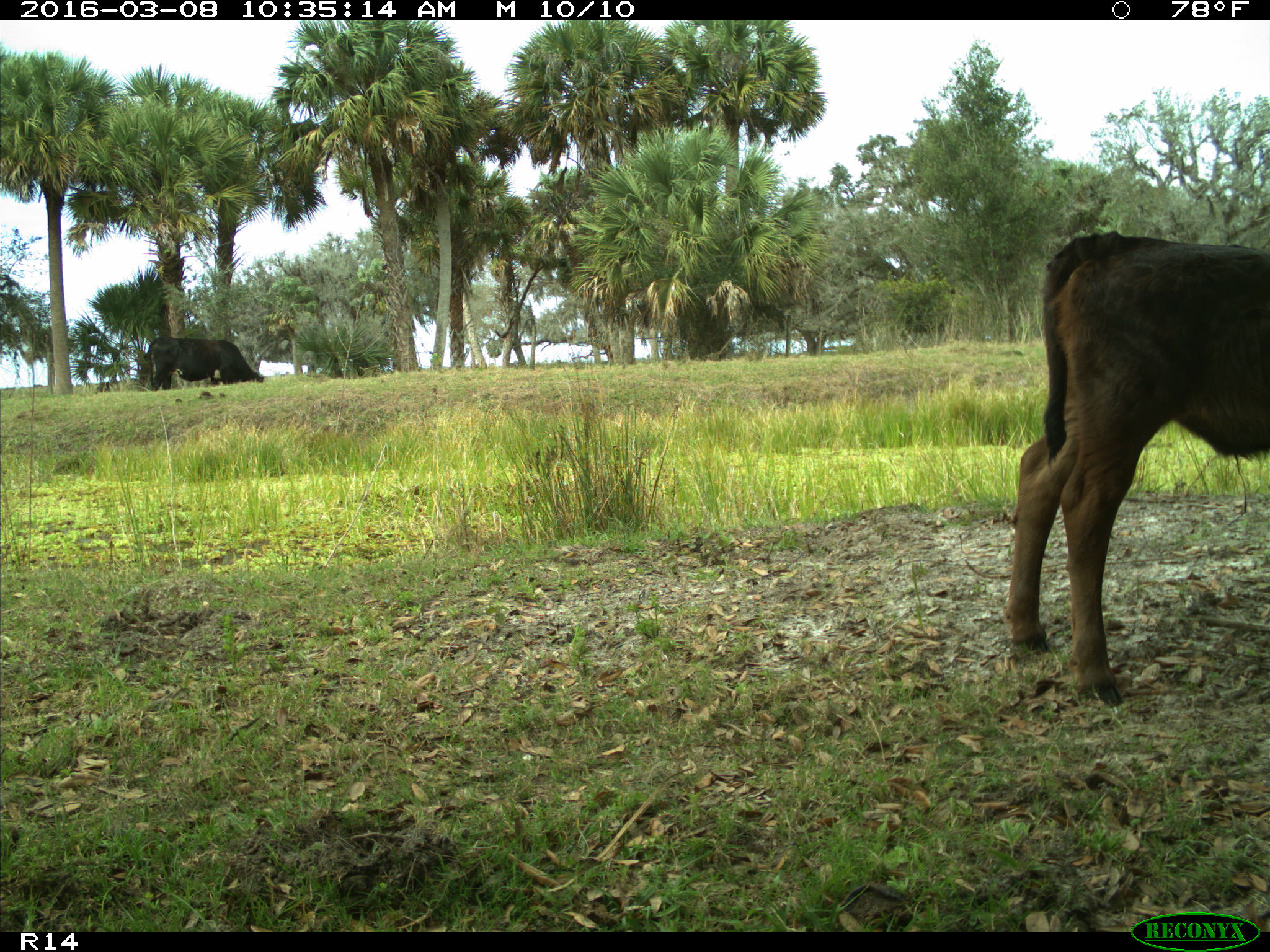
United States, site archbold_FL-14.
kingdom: Animalia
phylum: Chordata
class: Mammalia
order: Artiodactyla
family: Bovidae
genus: Bos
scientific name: Bos taurus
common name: domestic cow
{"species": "Bos taurus (domestic cow)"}